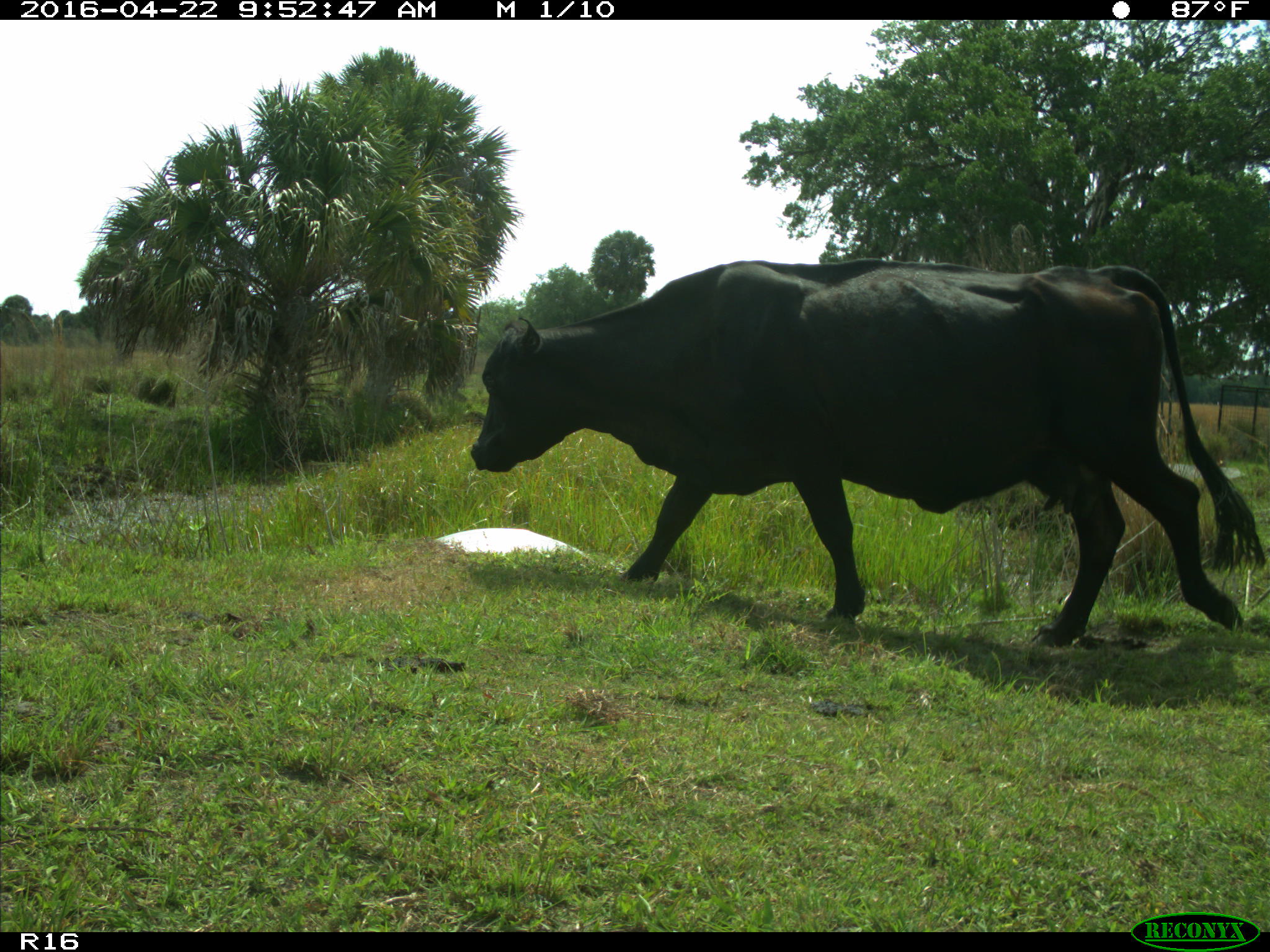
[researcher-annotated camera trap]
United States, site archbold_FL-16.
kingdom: Animalia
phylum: Chordata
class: Mammalia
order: Artiodactyla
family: Bovidae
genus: Bos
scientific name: Bos taurus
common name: domestic cow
Bos taurus (domestic cow).